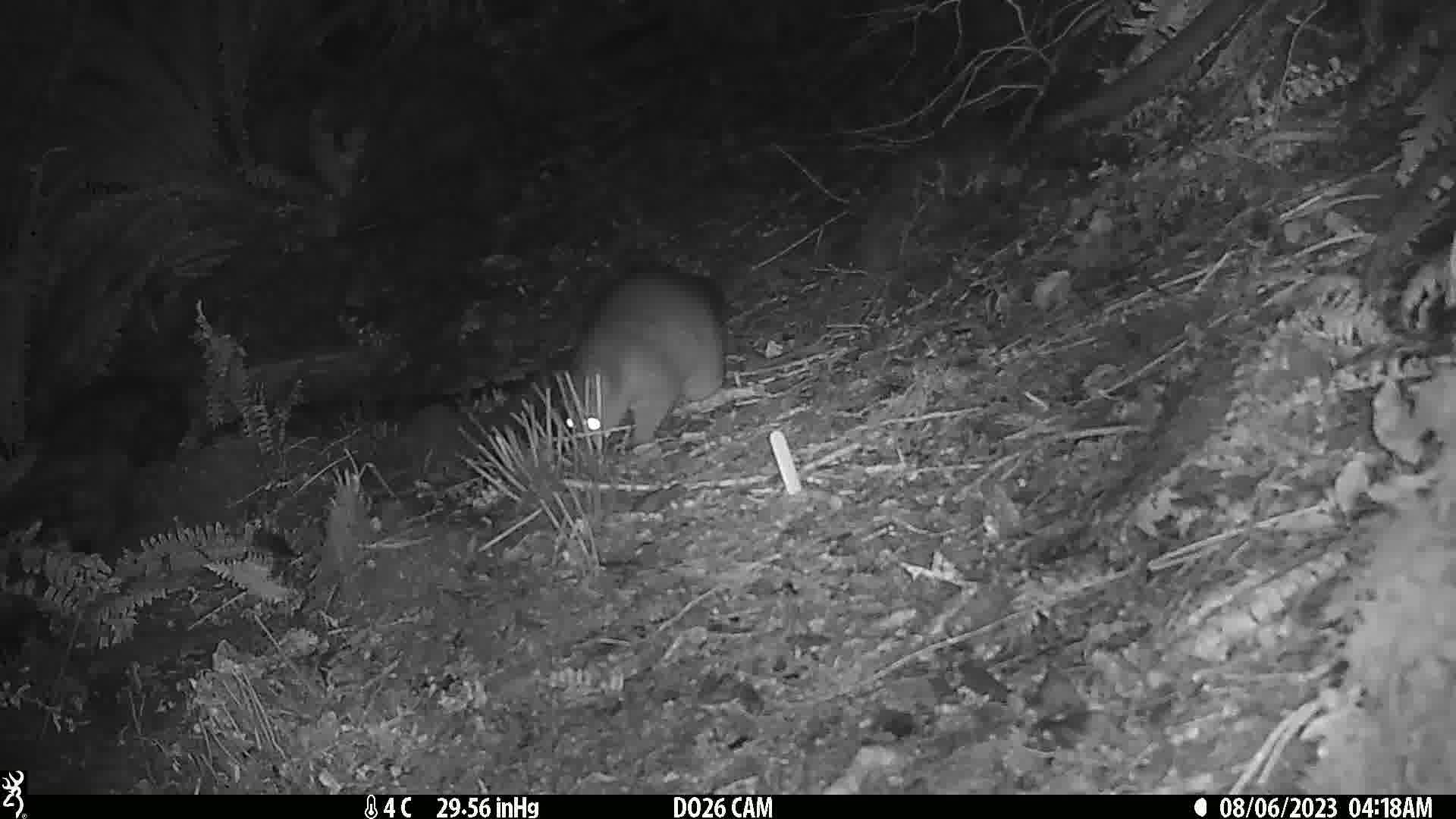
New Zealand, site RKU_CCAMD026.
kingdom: Animalia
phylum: Chordata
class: Mammalia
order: Diprotodontia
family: Phalangeridae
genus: Trichosurus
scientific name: Trichosurus vulpecula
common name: common brushtail possum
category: possum